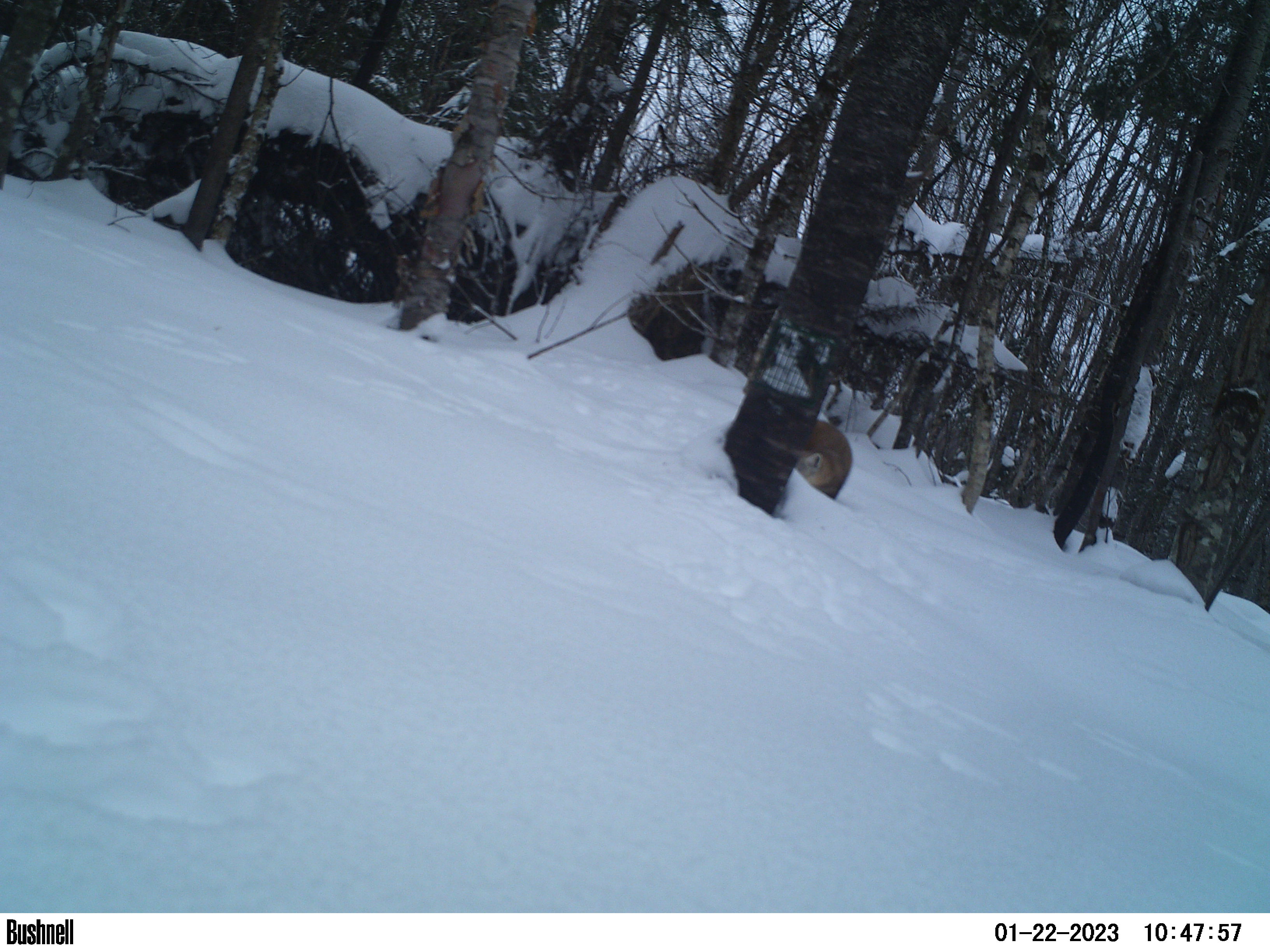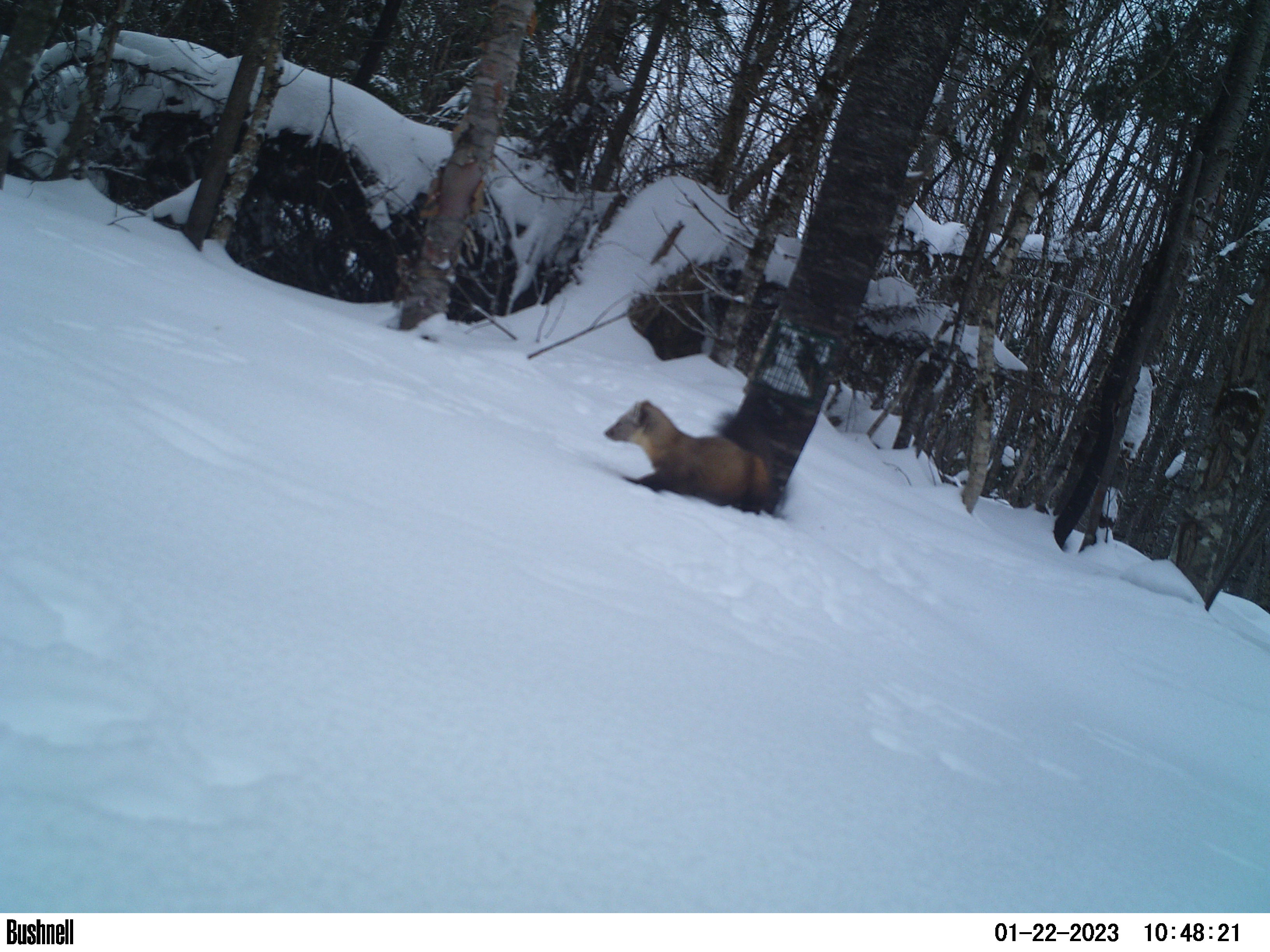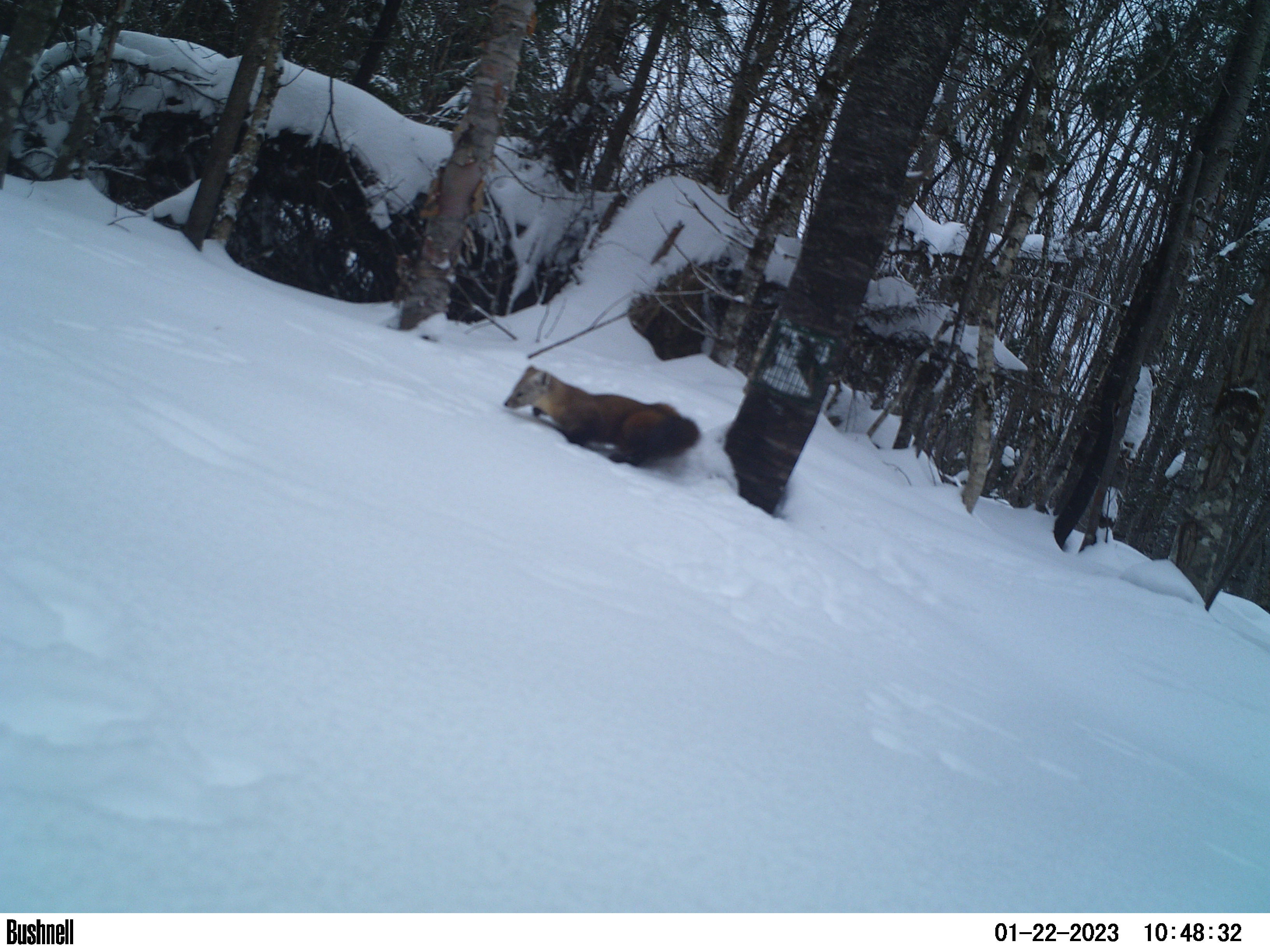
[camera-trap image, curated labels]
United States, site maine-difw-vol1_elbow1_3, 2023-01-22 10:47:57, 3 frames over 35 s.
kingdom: Animalia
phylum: Chordata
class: Mammalia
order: Carnivora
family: Mustelidae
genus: Martes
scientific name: Martes americana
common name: american marten